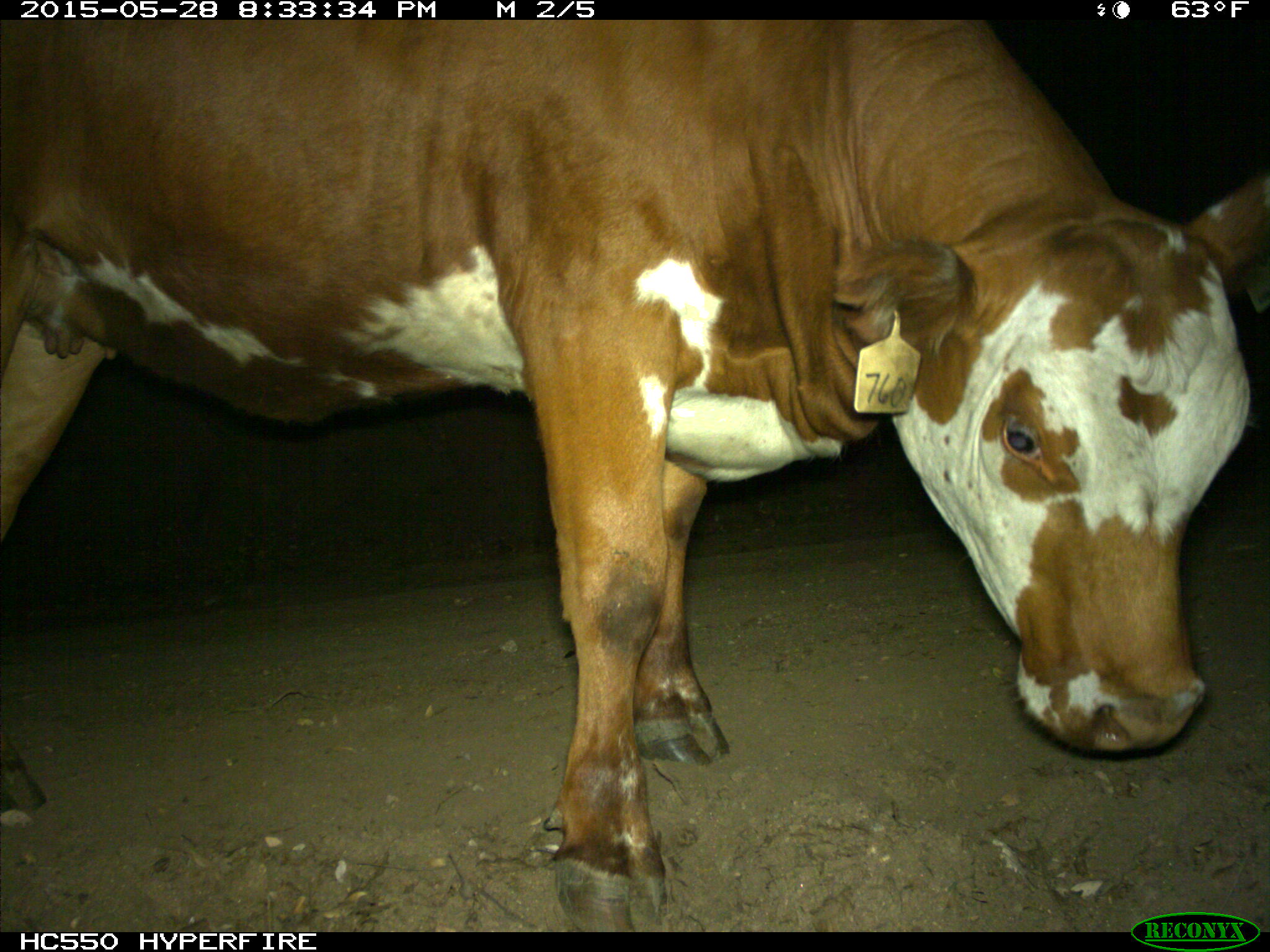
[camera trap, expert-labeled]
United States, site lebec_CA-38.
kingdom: Animalia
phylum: Chordata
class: Mammalia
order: Artiodactyla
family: Bovidae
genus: Bos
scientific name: Bos taurus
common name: domestic cow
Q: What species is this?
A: Bos taurus (domestic cow).